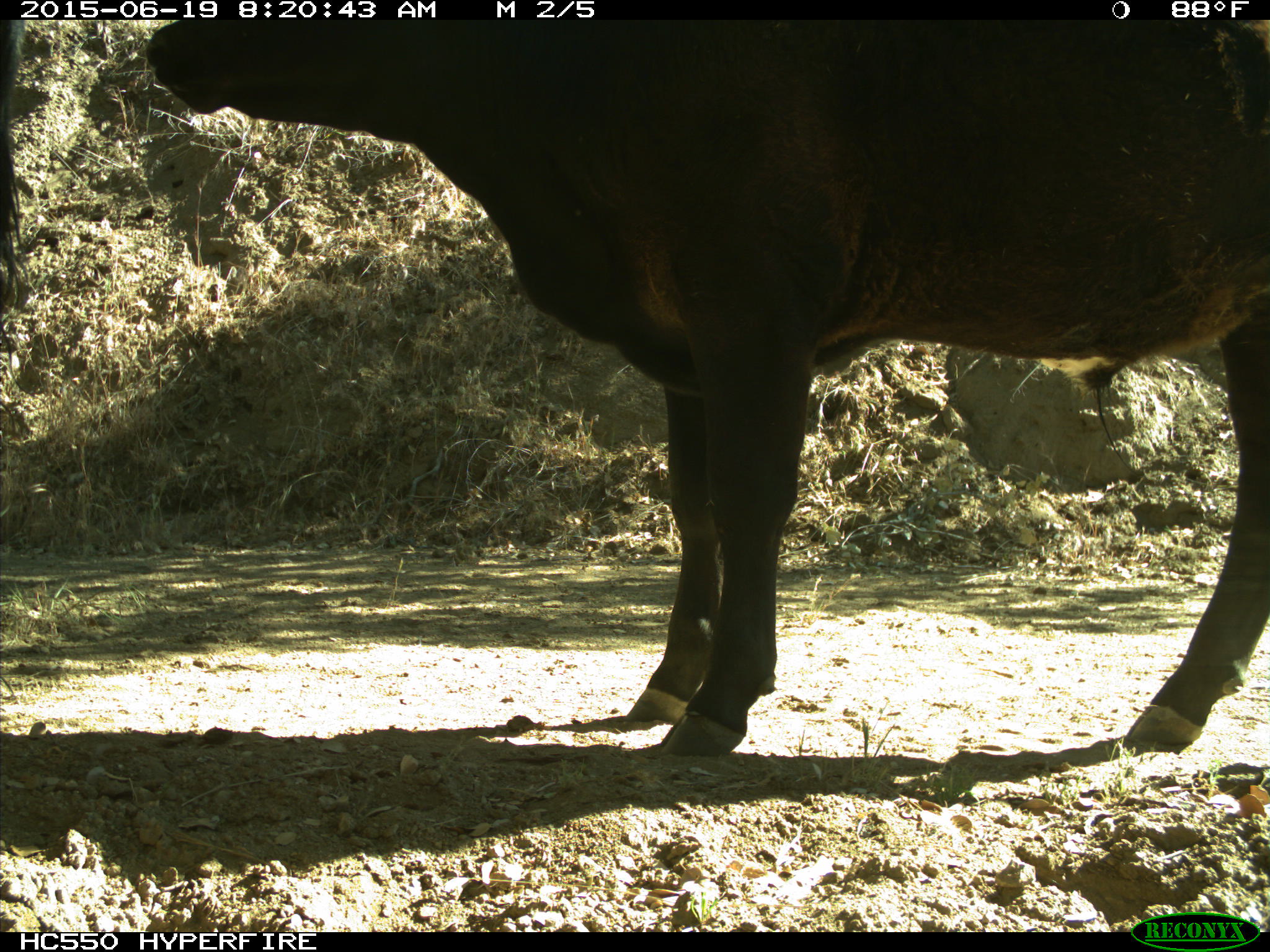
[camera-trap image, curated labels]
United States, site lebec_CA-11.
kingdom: Animalia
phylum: Chordata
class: Mammalia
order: Artiodactyla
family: Bovidae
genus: Bos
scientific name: Bos taurus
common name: domestic cow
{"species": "Bos taurus (domestic cow)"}